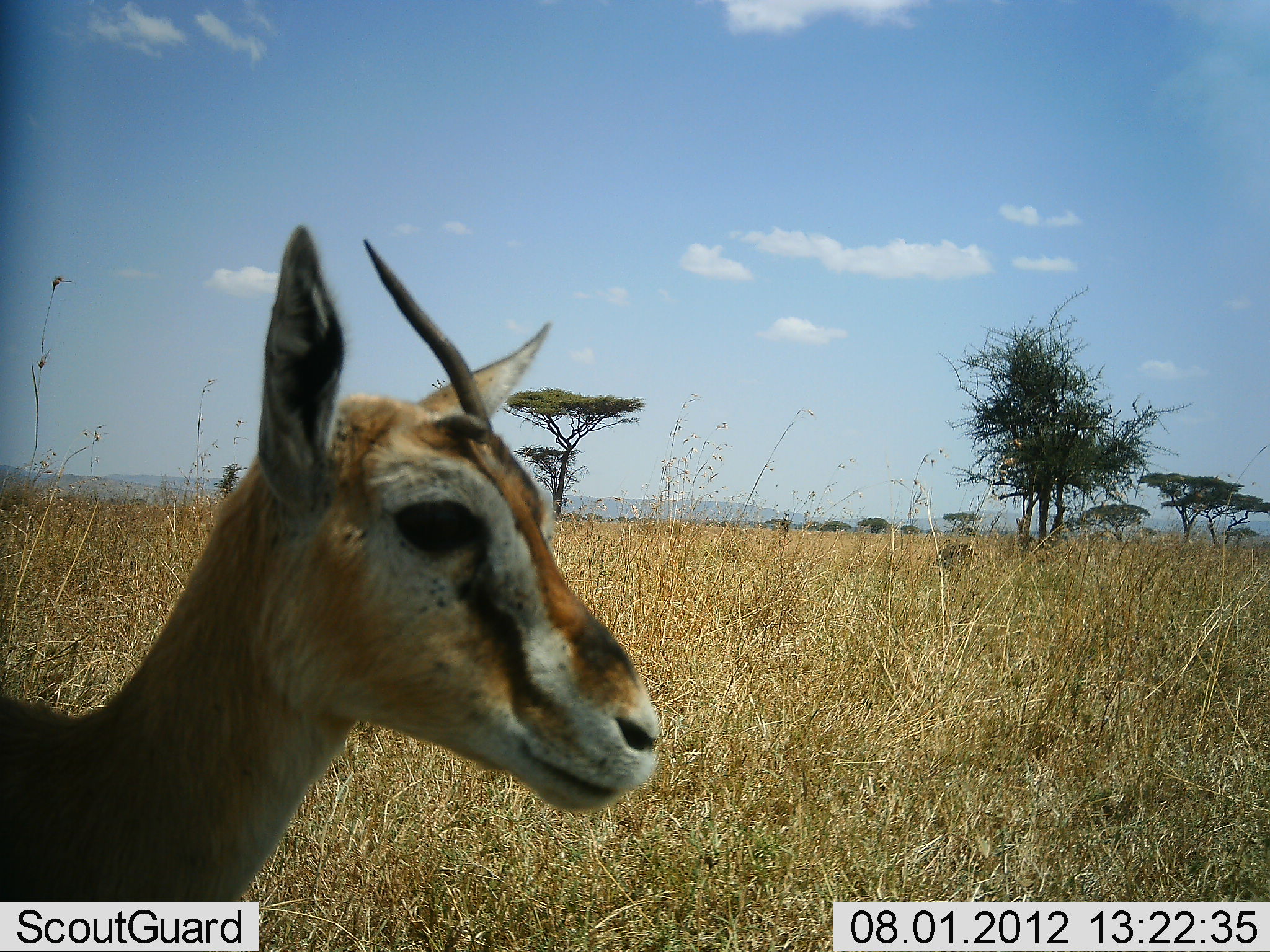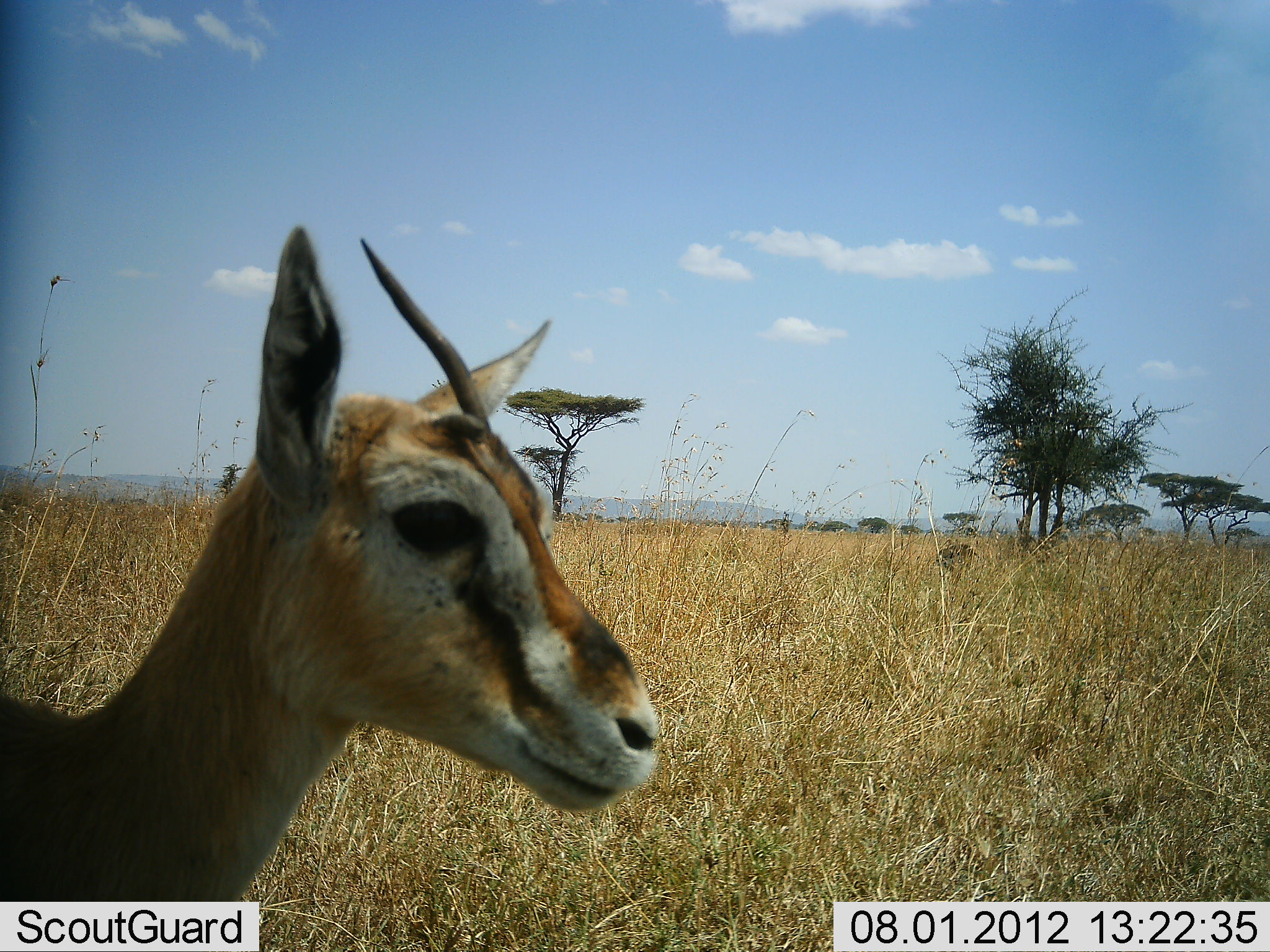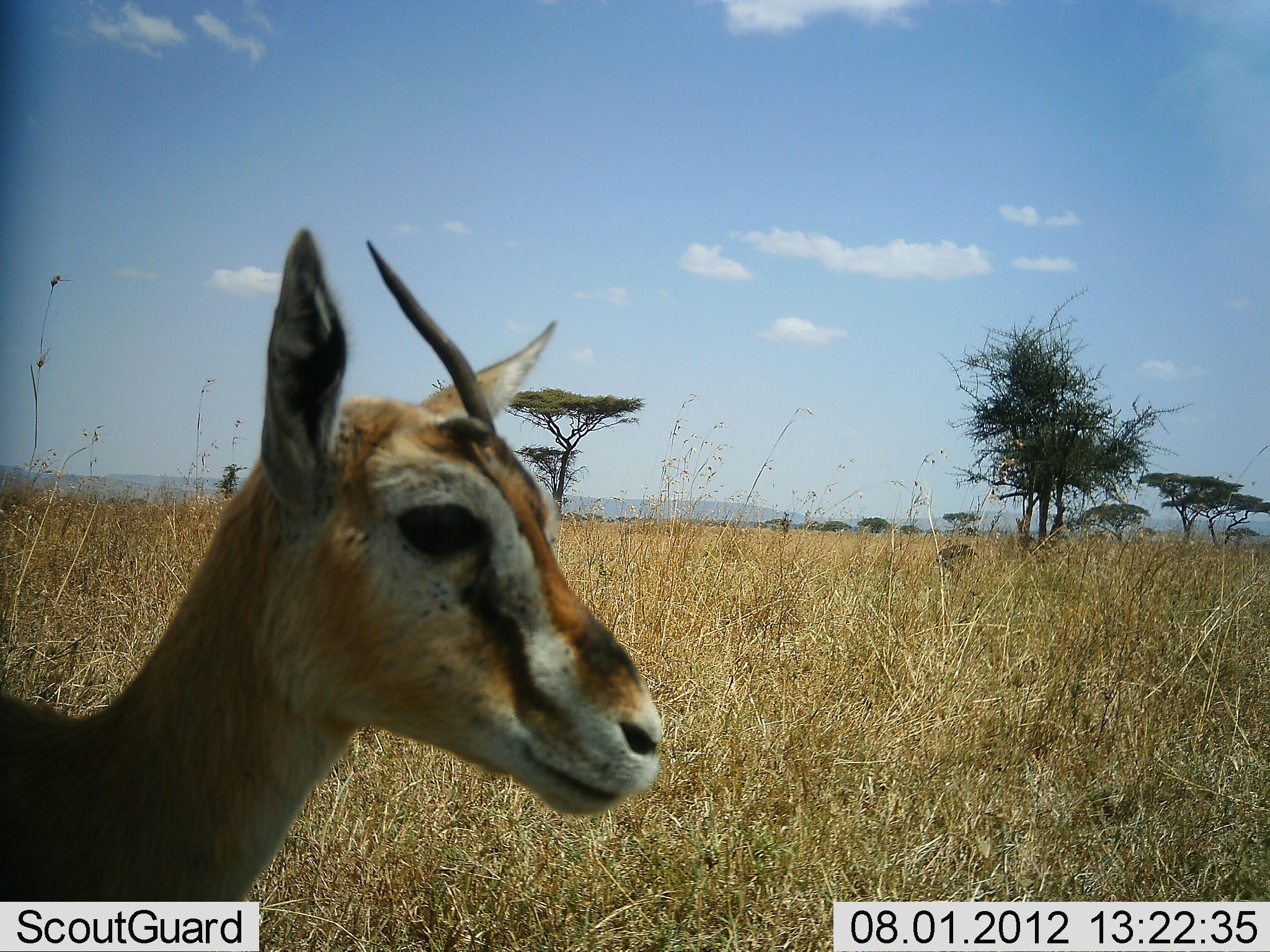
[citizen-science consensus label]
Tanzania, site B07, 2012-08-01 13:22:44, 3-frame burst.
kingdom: Animalia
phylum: Chordata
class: Mammalia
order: Artiodactyla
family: Bovidae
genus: Eudorcas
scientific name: Eudorcas thomsonii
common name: thomson's gazelle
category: gazellethomsons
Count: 1.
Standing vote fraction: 100%.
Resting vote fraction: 0%.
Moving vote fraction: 0%.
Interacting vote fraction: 0%.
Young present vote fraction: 10%.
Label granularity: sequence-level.